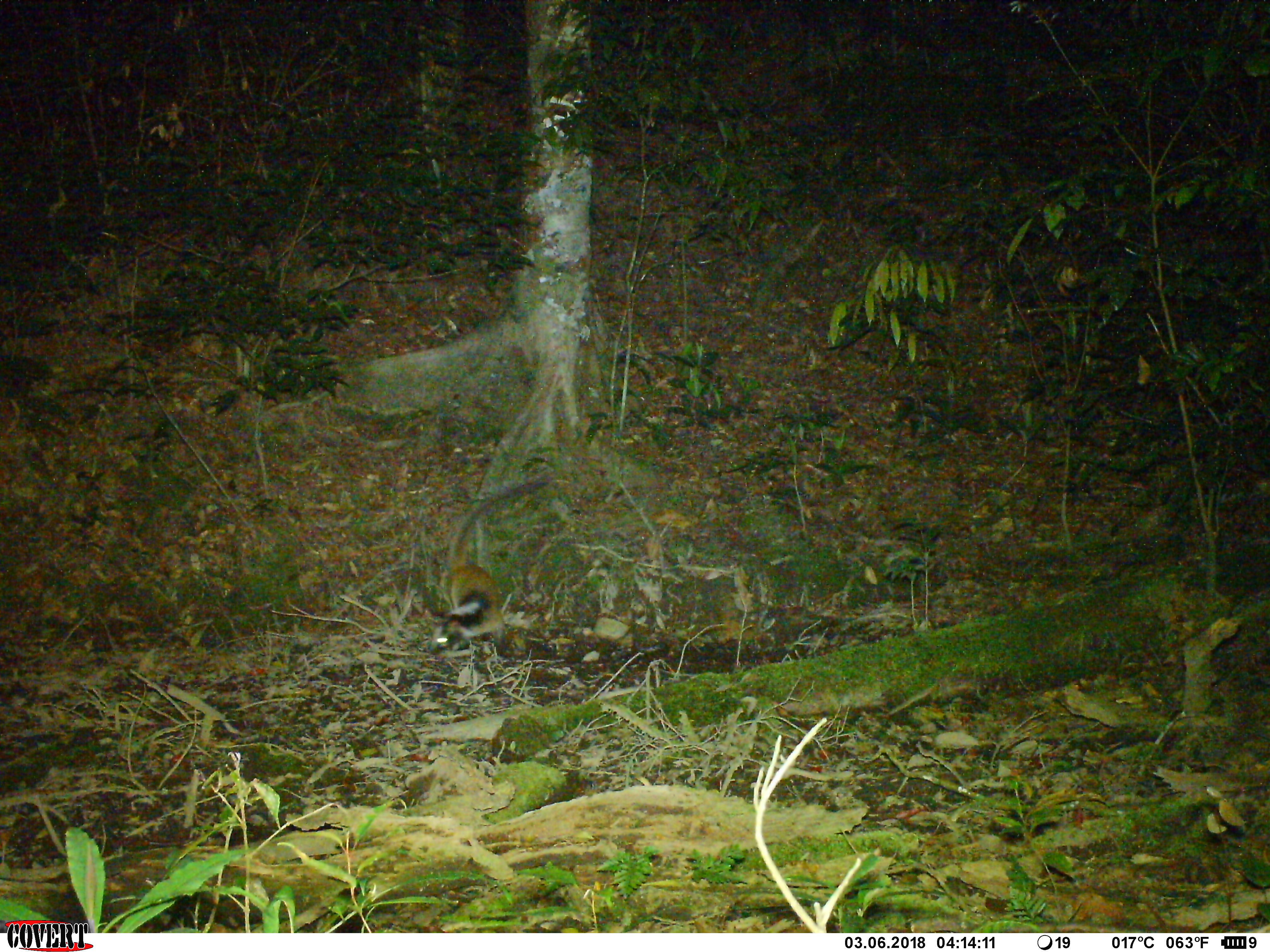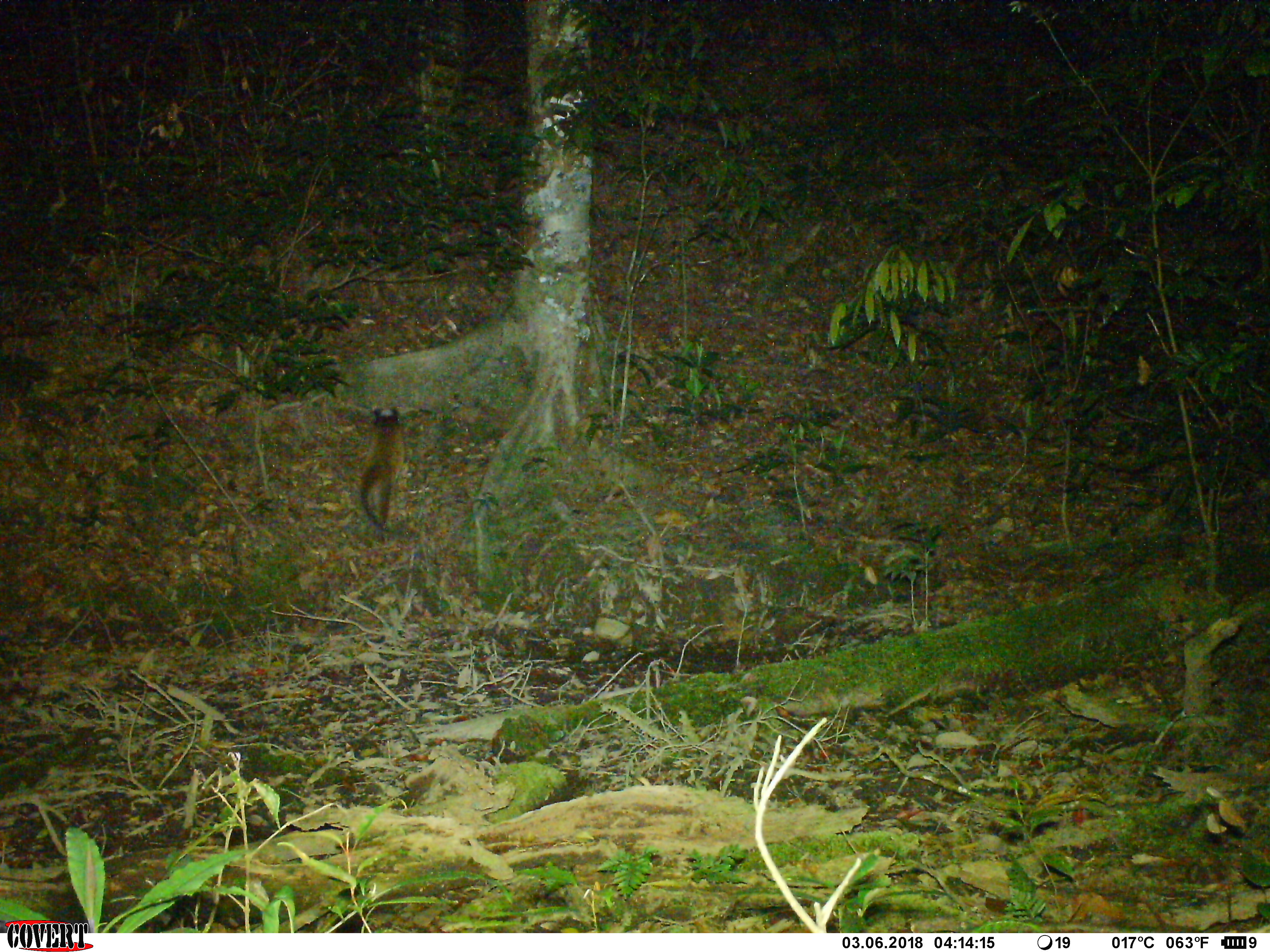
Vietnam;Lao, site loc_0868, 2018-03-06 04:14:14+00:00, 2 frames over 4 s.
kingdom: Animalia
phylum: Chordata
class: Mammalia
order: Carnivora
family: Viverridae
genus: Paguma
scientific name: Paguma larvata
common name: masked palm civet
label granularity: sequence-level